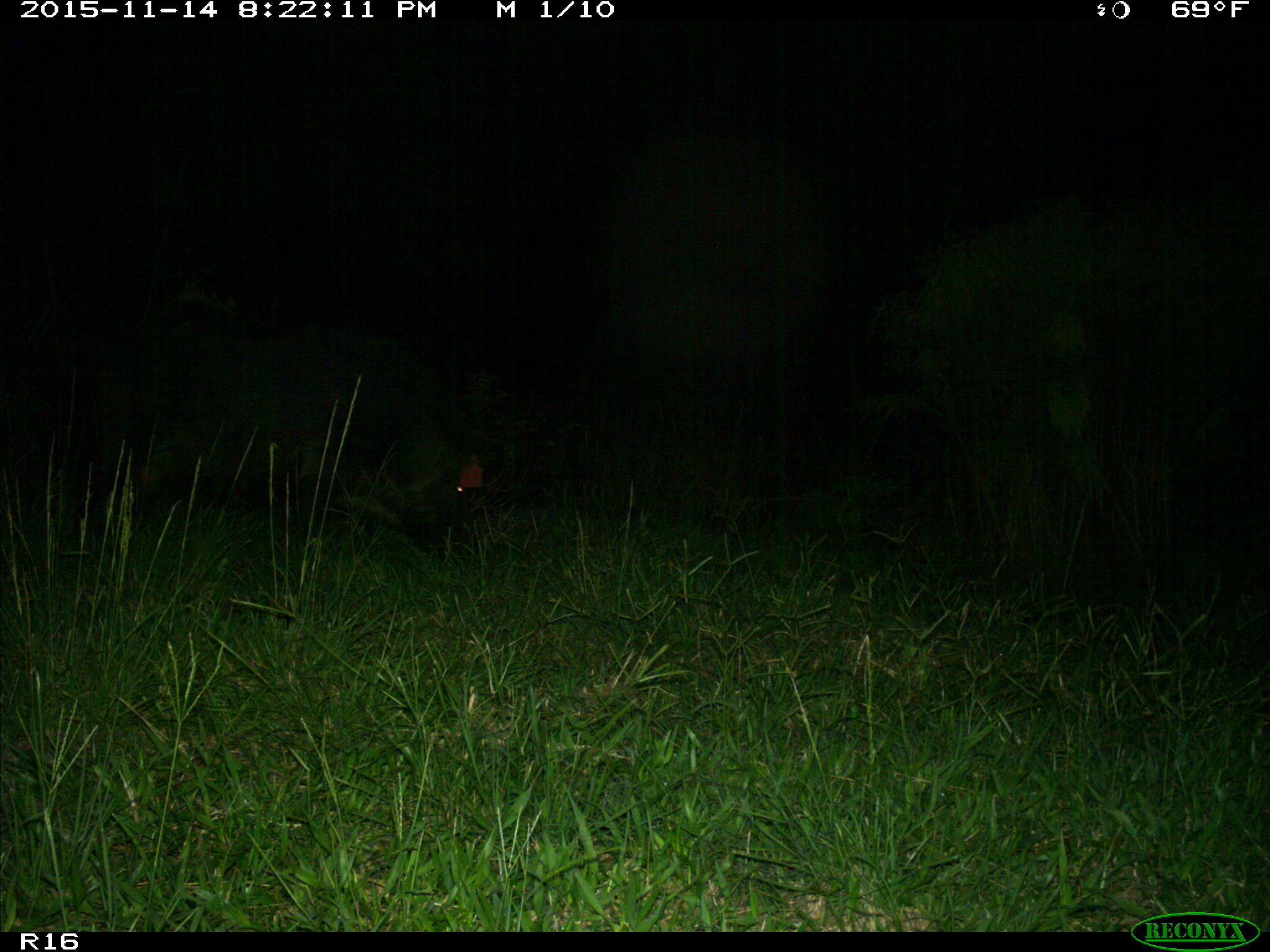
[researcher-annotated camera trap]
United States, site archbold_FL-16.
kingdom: Animalia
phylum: Chordata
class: Mammalia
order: Artiodactyla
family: Suidae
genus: Sus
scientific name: Sus scrofa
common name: wild boar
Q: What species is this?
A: Sus scrofa (wild boar).